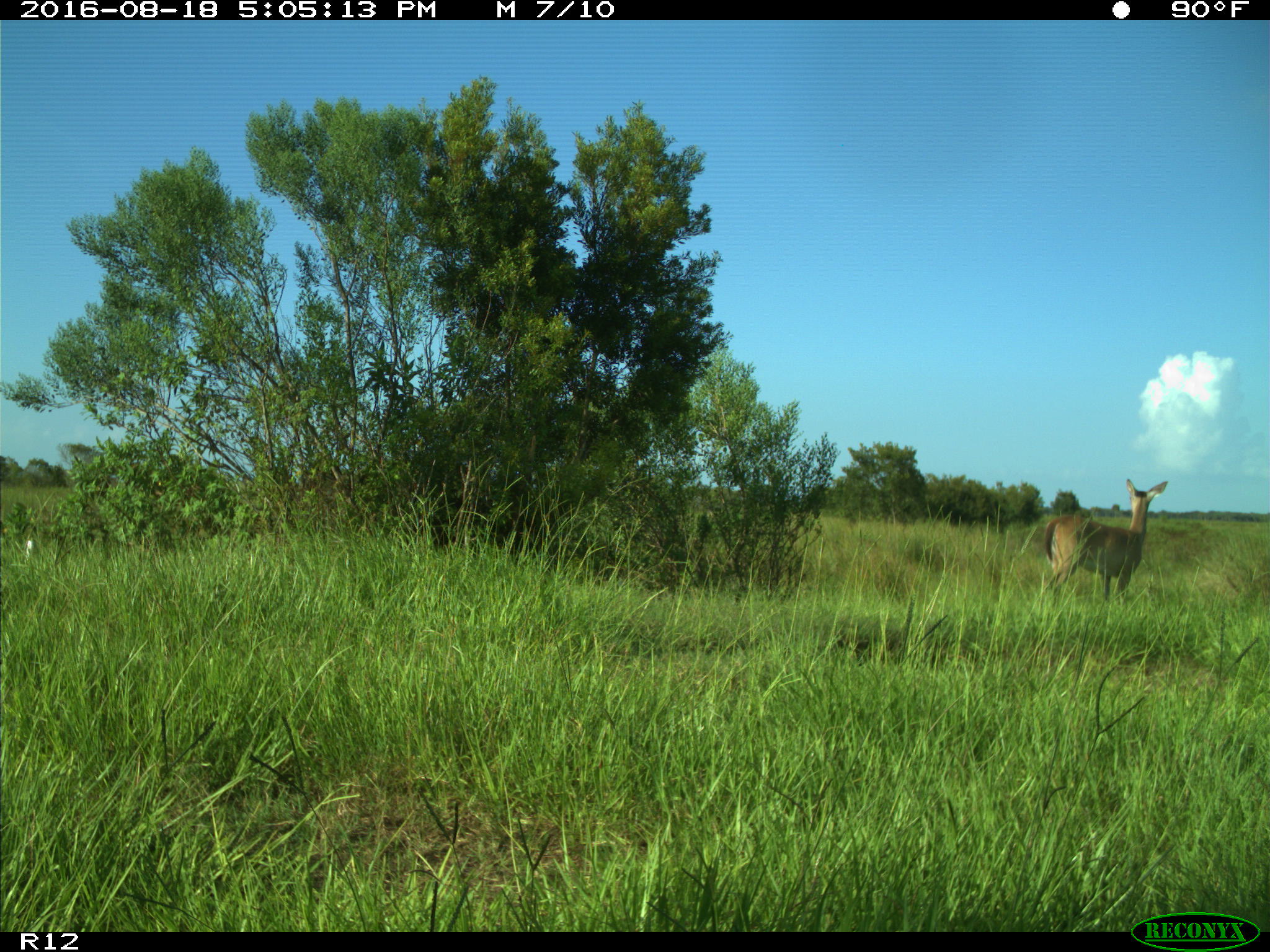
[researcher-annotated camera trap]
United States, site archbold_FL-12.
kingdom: Animalia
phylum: Chordata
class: Mammalia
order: Artiodactyla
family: Cervidae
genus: Odocoileus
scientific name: Odocoileus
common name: deer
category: unidentified deer